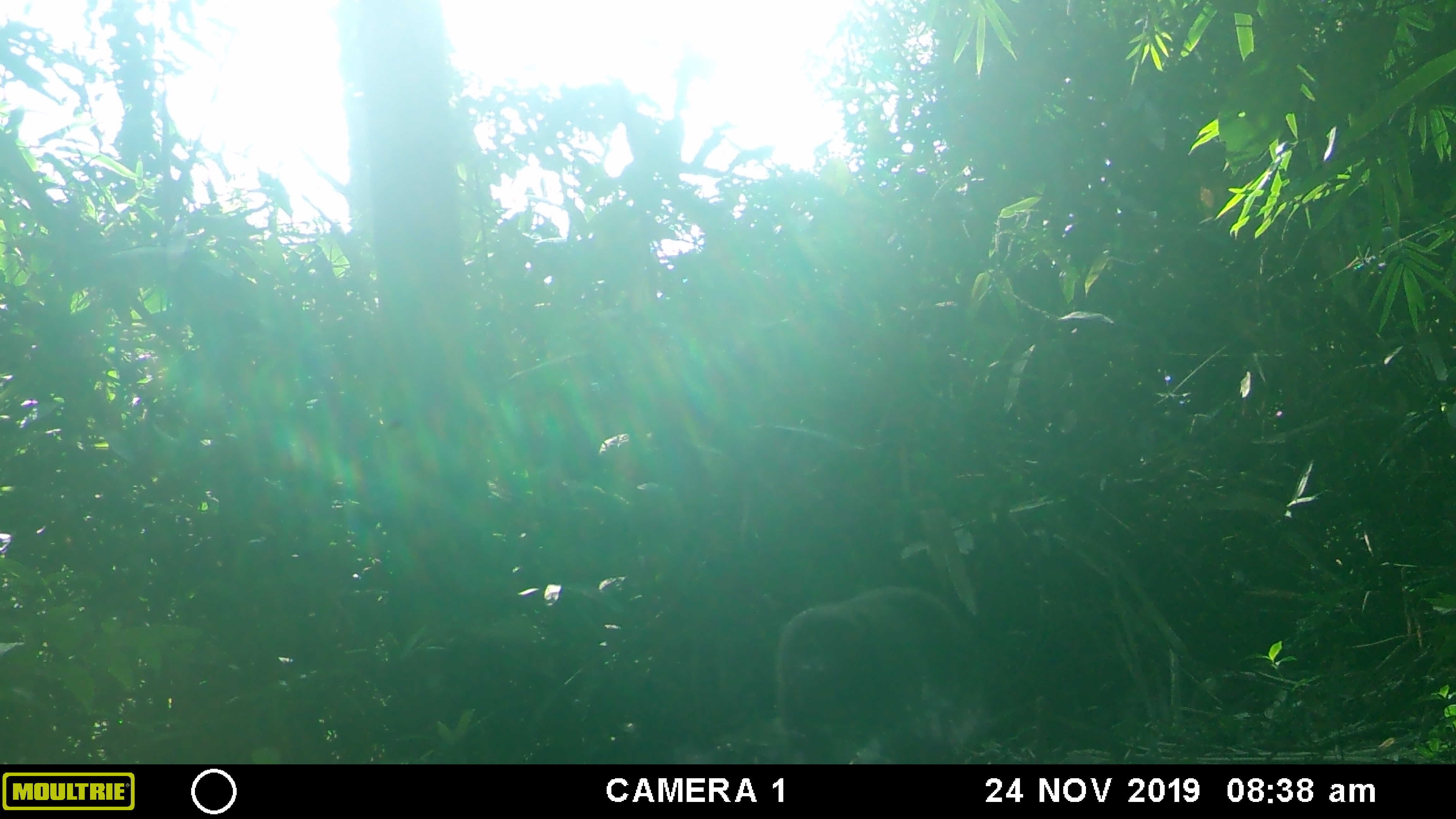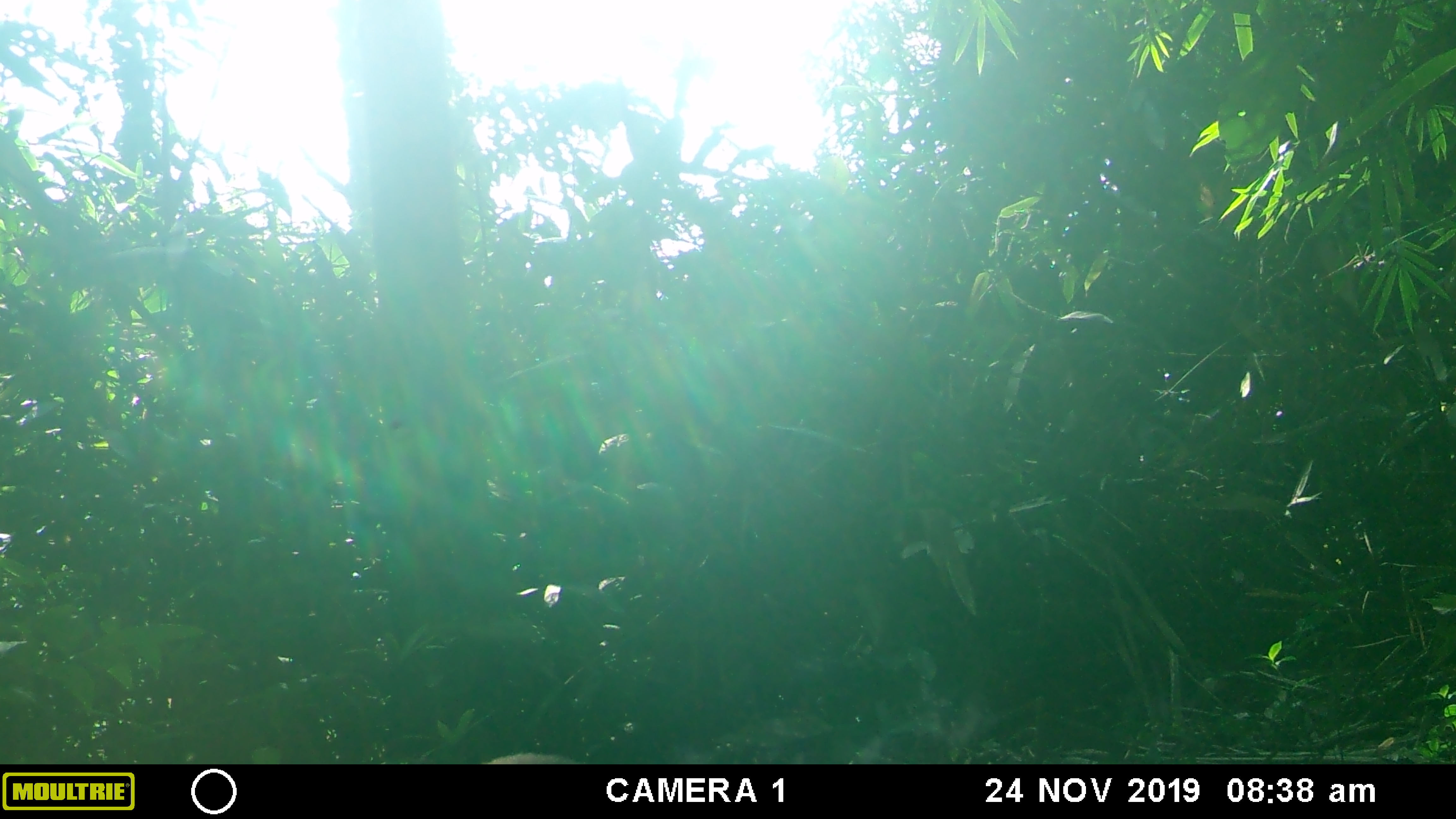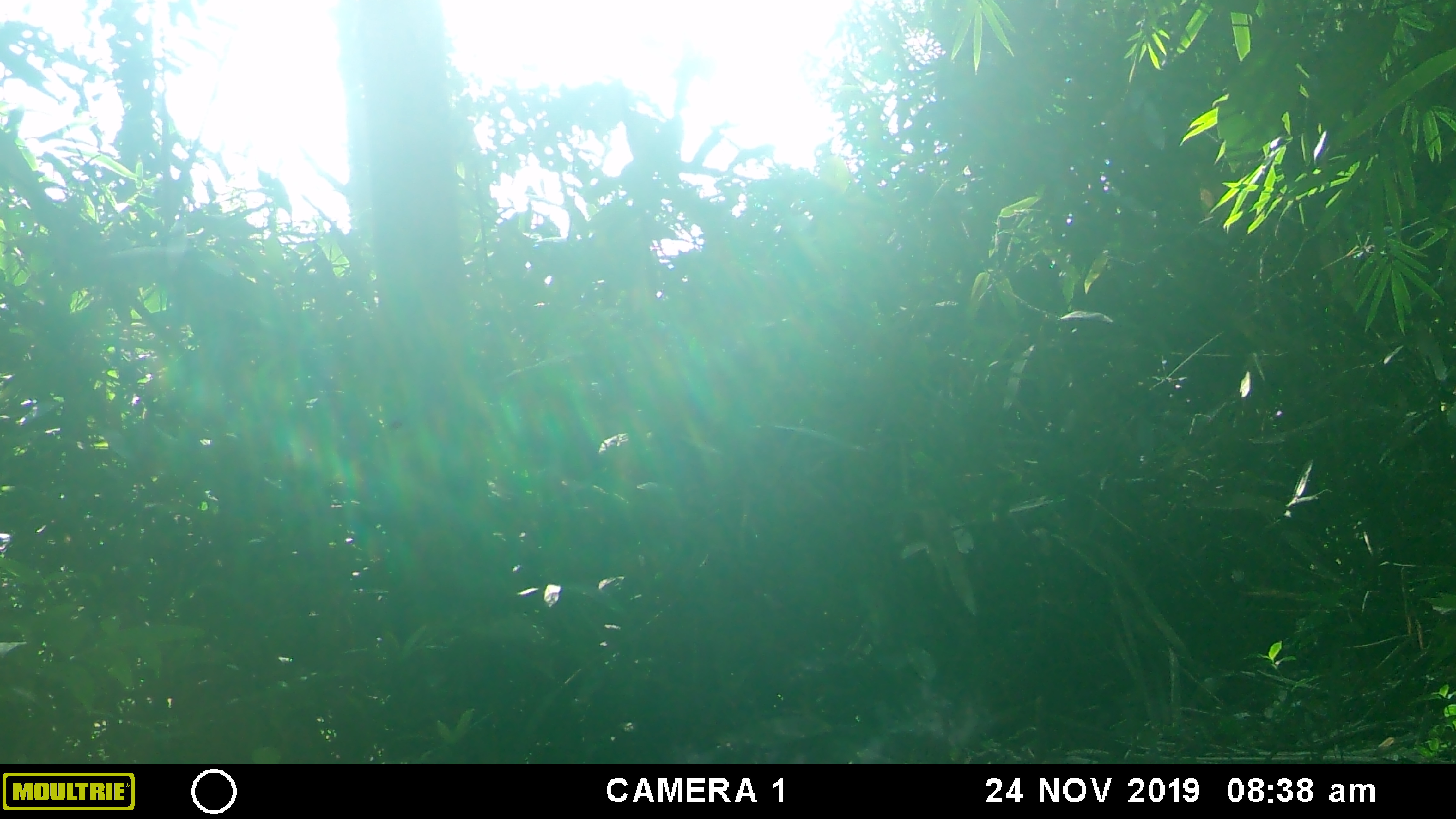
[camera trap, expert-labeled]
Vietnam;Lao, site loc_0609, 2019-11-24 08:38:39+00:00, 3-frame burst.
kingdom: Animalia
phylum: Chordata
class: Mammalia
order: Primates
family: Cercopithecidae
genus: Macaca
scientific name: Macaca arctoides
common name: stump-tailed macaque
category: stump tailed macaque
Stump tailed macaque (stump-tailed macaque) (Macaca arctoides). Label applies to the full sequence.